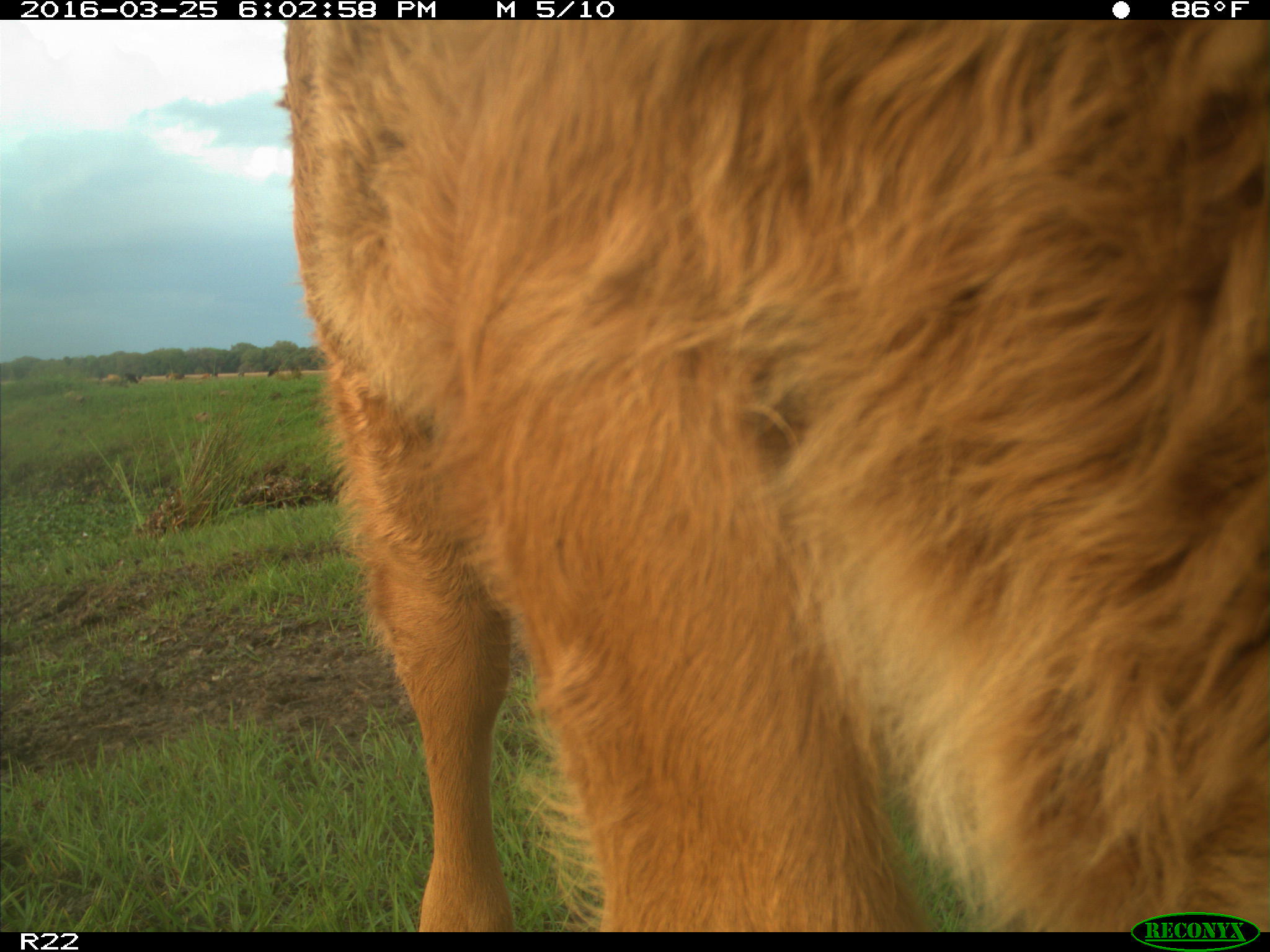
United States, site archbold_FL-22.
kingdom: Animalia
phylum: Chordata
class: Mammalia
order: Artiodactyla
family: Bovidae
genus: Bos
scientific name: Bos taurus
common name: domestic cow